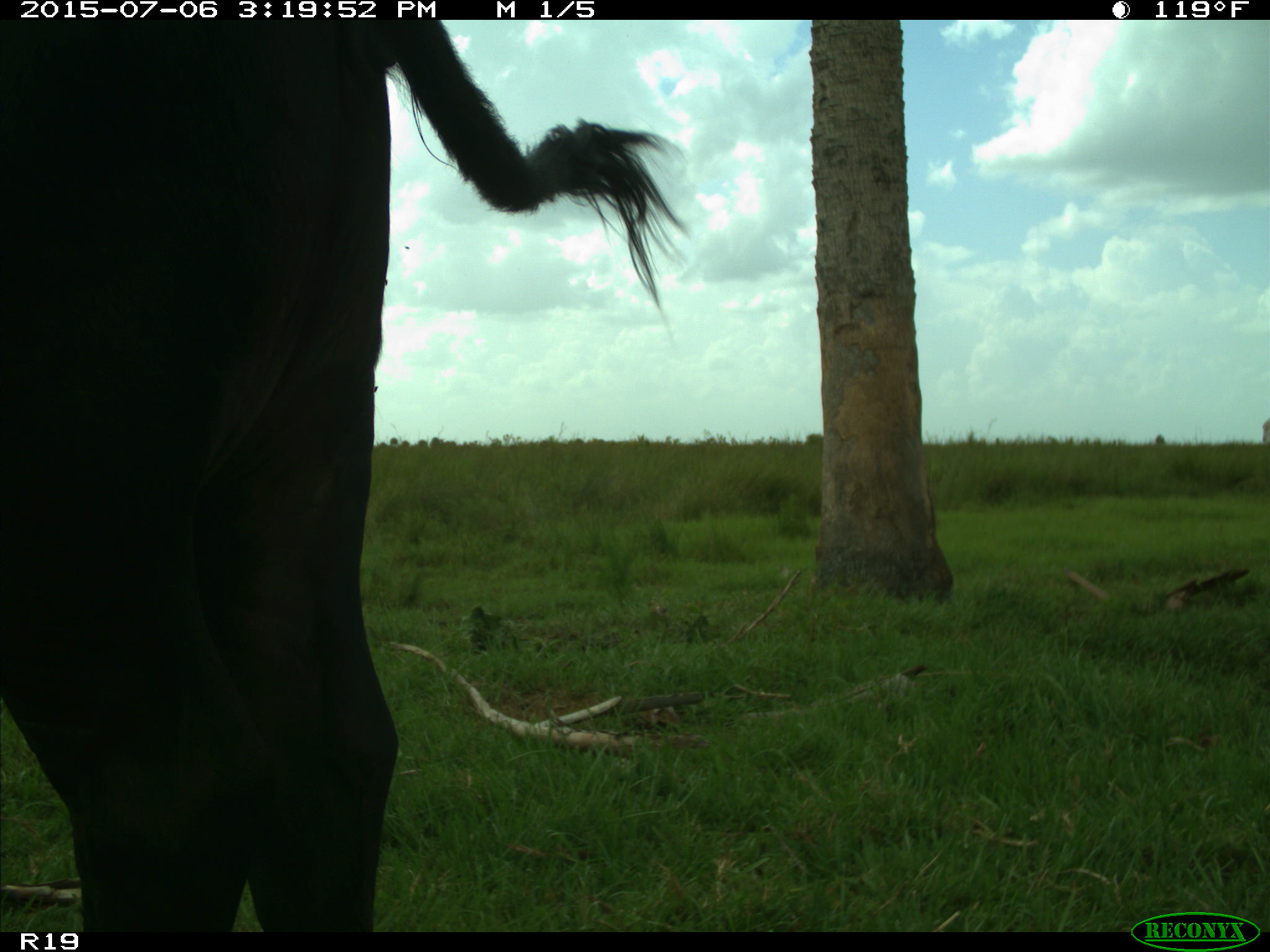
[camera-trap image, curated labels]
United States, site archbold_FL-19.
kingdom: Animalia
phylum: Chordata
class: Mammalia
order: Artiodactyla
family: Bovidae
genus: Bos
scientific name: Bos taurus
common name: domestic cow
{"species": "Bos taurus (domestic cow)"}